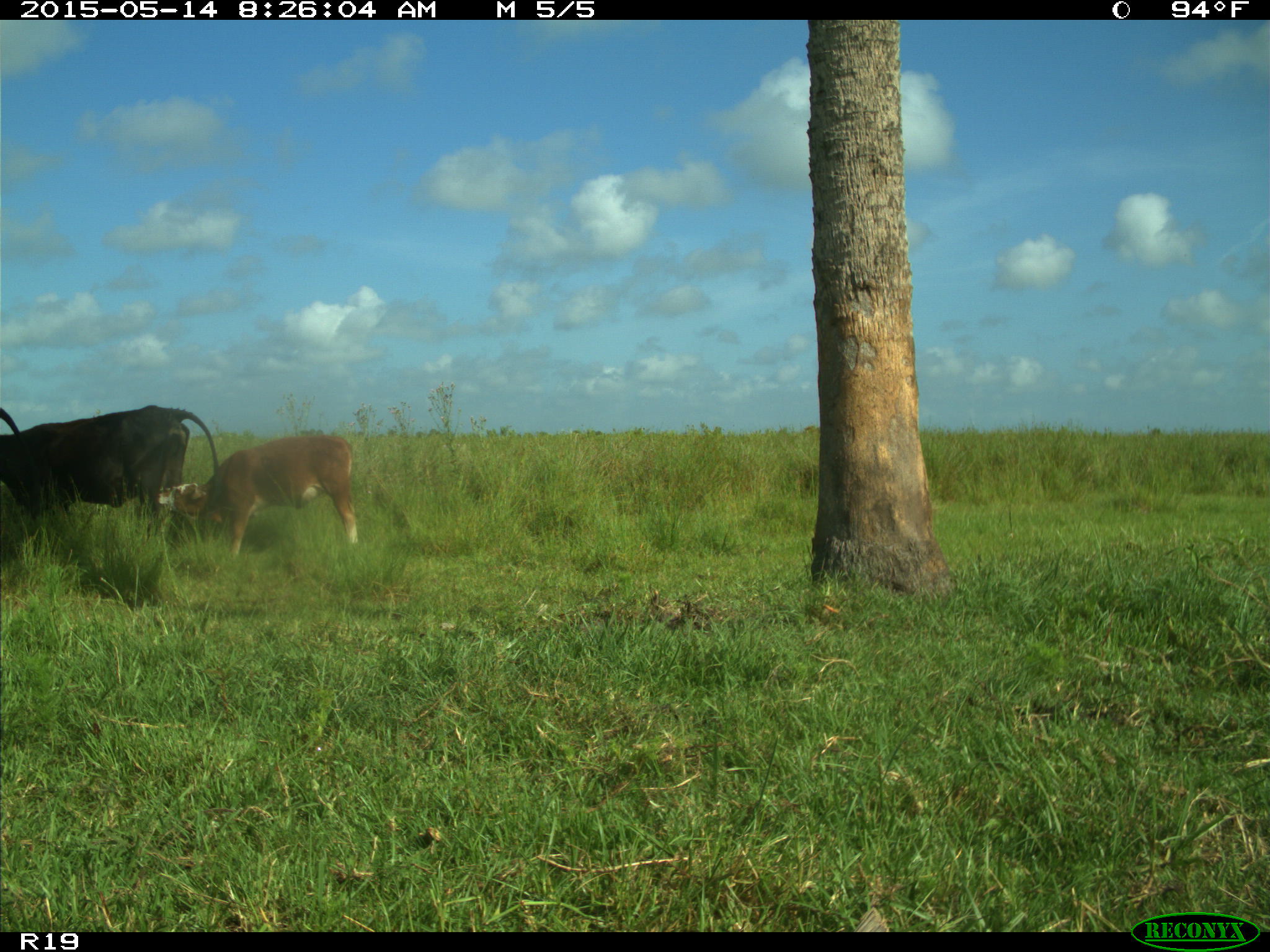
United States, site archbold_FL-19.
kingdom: Animalia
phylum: Chordata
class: Mammalia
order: Artiodactyla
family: Bovidae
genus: Bos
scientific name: Bos taurus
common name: domestic cow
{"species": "Bos taurus (domestic cow)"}